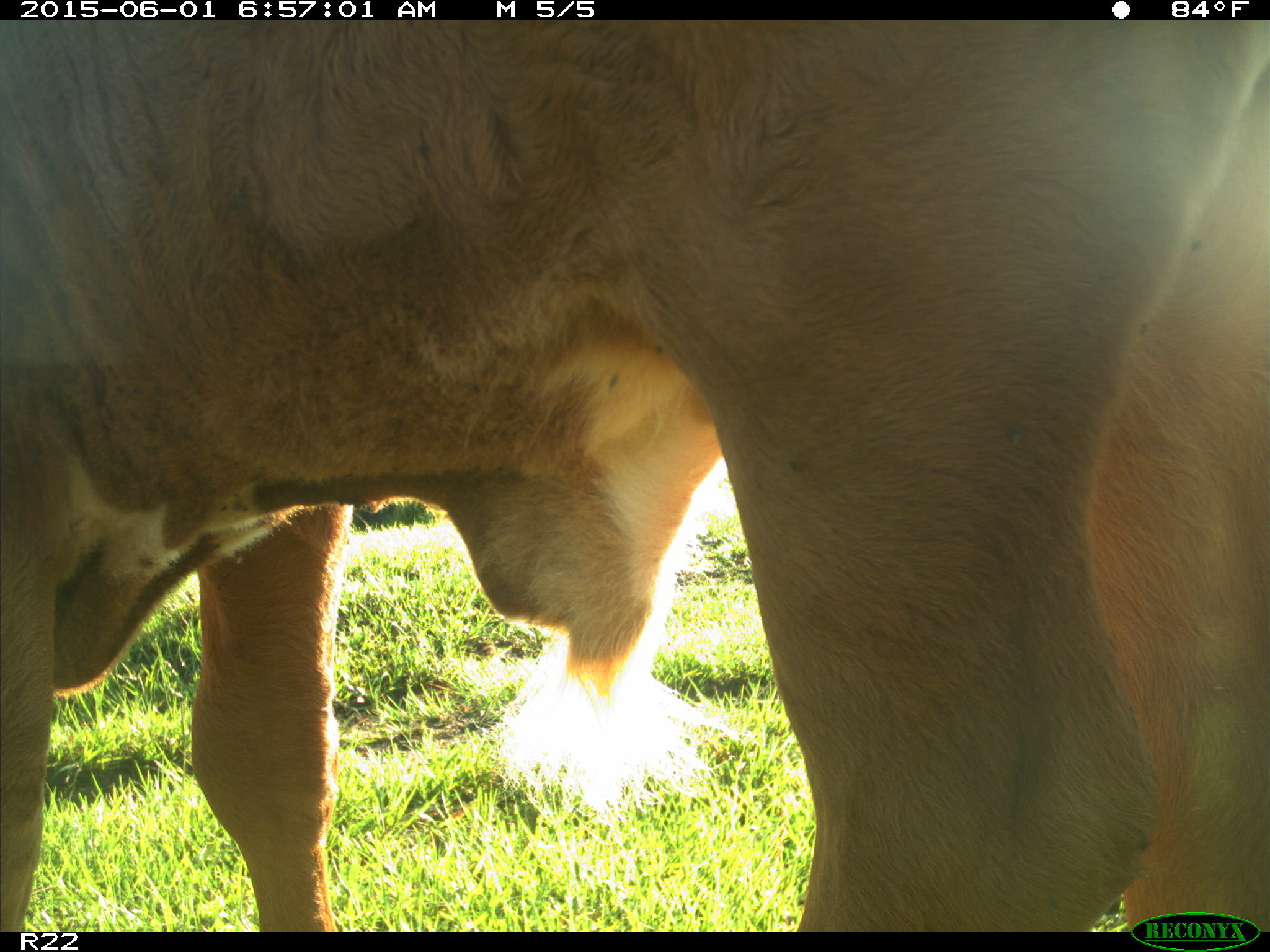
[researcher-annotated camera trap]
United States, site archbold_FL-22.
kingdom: Animalia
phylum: Chordata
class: Mammalia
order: Artiodactyla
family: Bovidae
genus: Bos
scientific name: Bos taurus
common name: domestic cow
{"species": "Bos taurus (domestic cow)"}